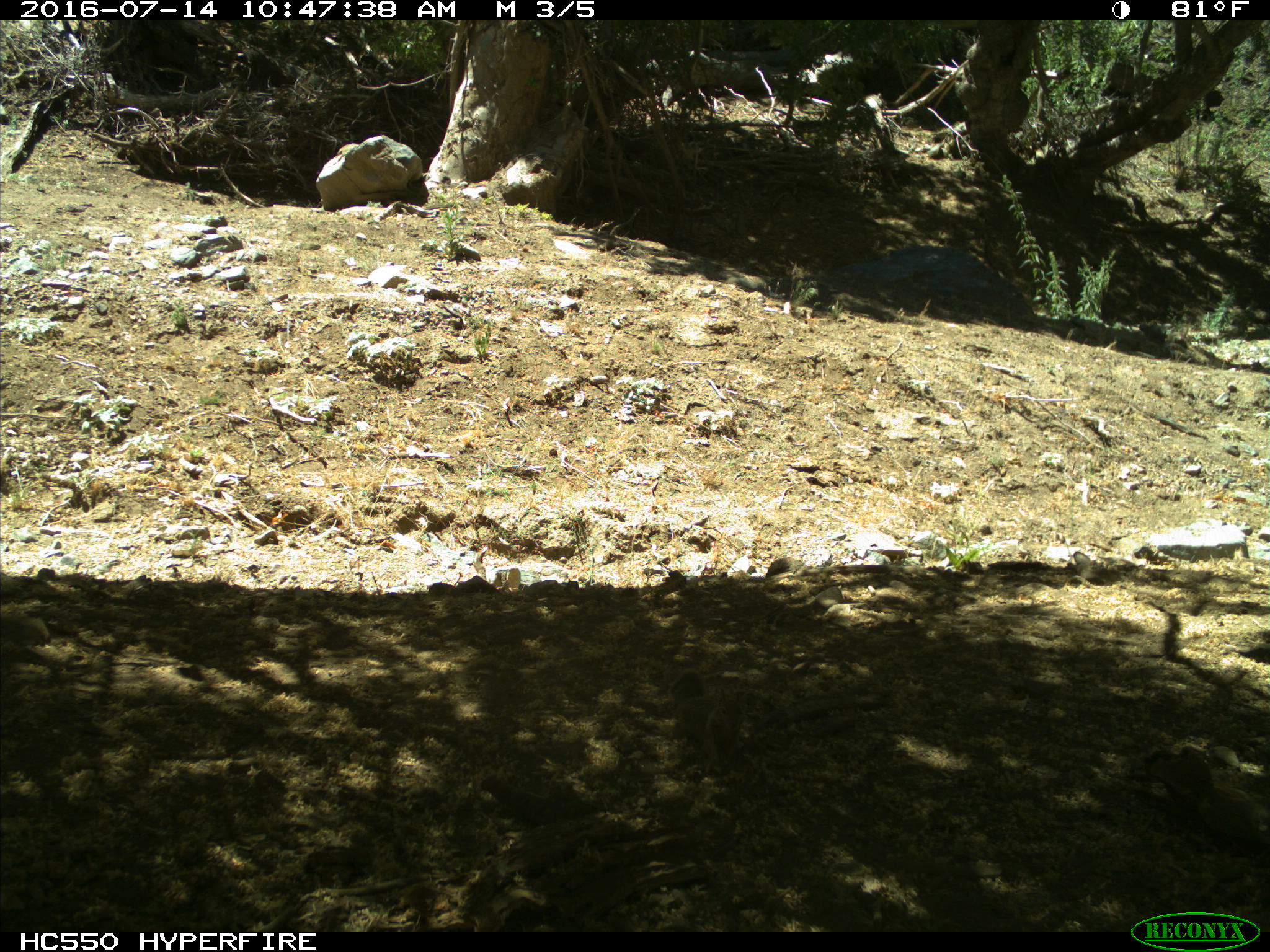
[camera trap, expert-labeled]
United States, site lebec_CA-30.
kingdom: Animalia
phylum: Chordata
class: Mammalia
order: Rodentia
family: Sciuridae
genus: Otospermophilus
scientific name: Otospermophilus beecheyi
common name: california ground squirrel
Otospermophilus beecheyi (california ground squirrel).